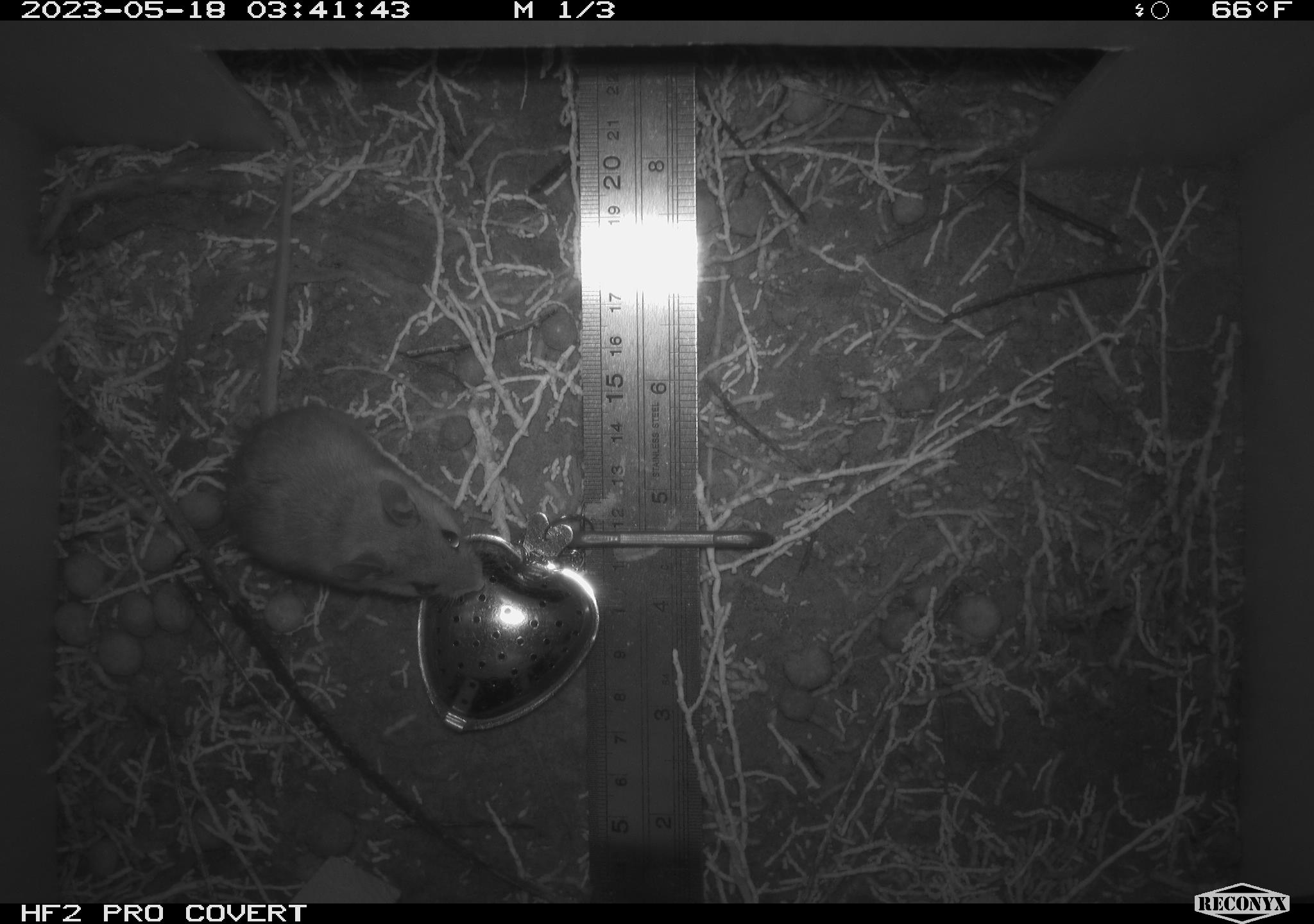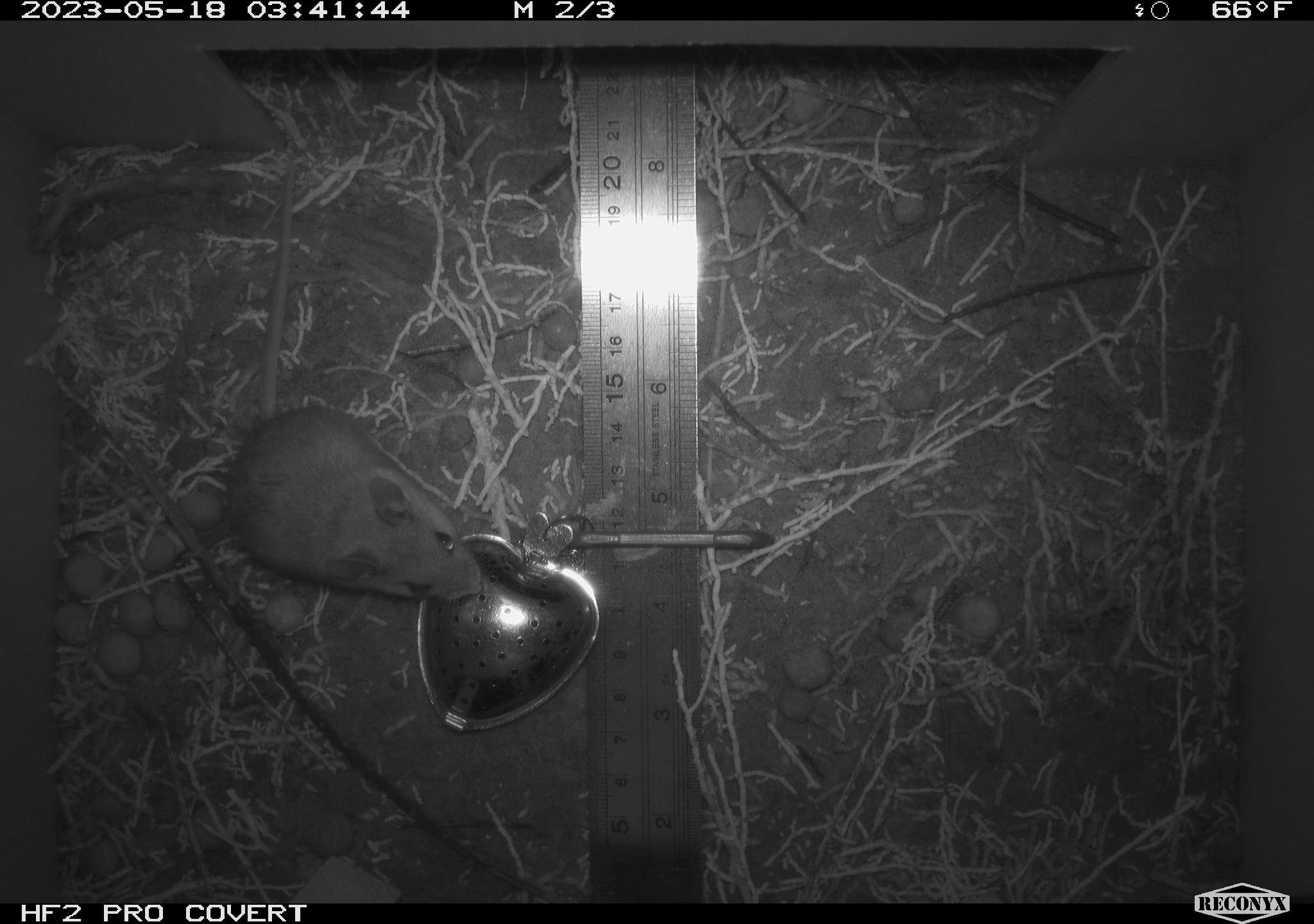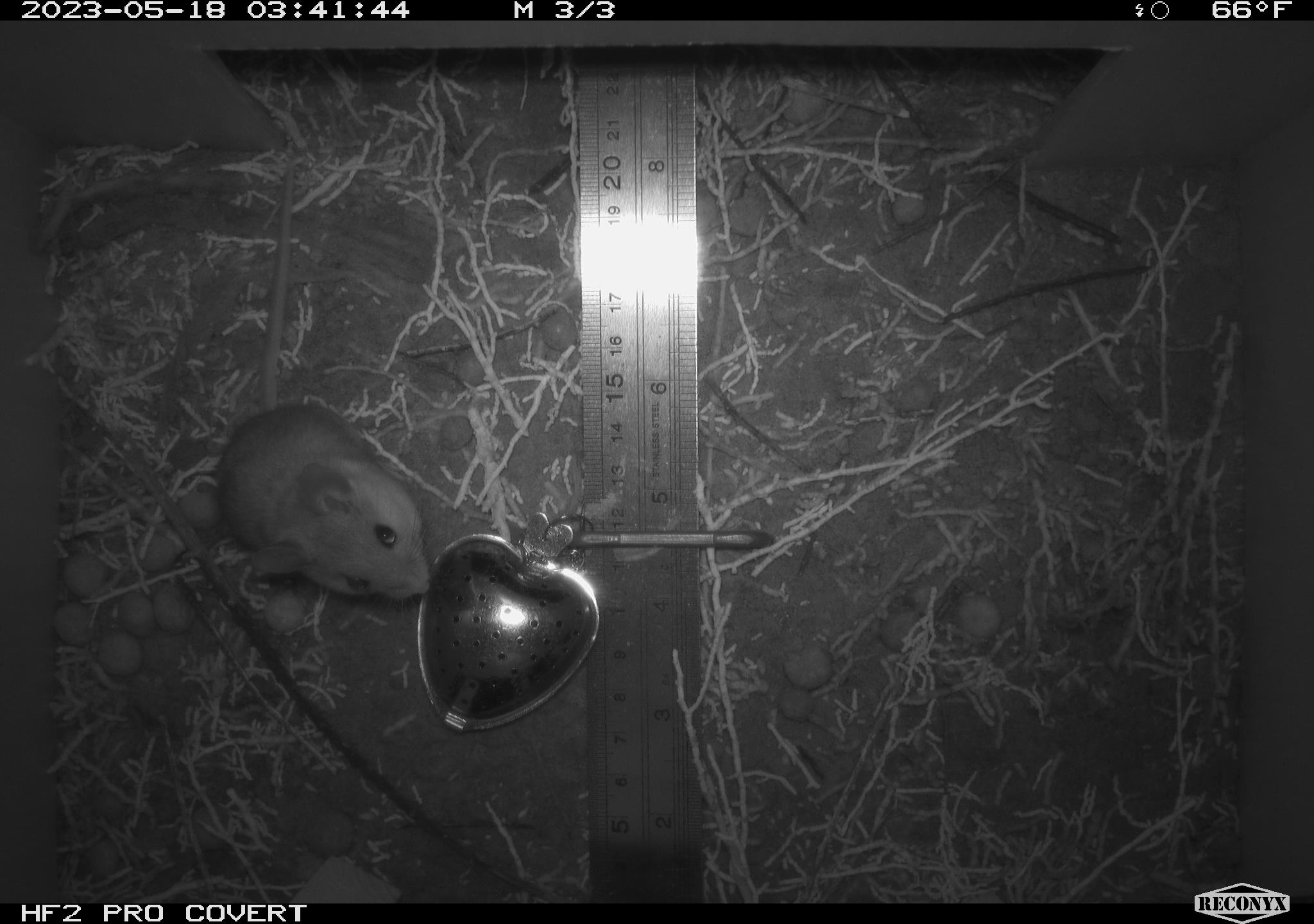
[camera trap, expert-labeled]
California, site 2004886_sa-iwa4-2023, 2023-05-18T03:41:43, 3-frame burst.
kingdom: Animalia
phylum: Chordata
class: Mammalia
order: Rodentia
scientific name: Rodentia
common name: mouse species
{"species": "mouse species (Rodentia)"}